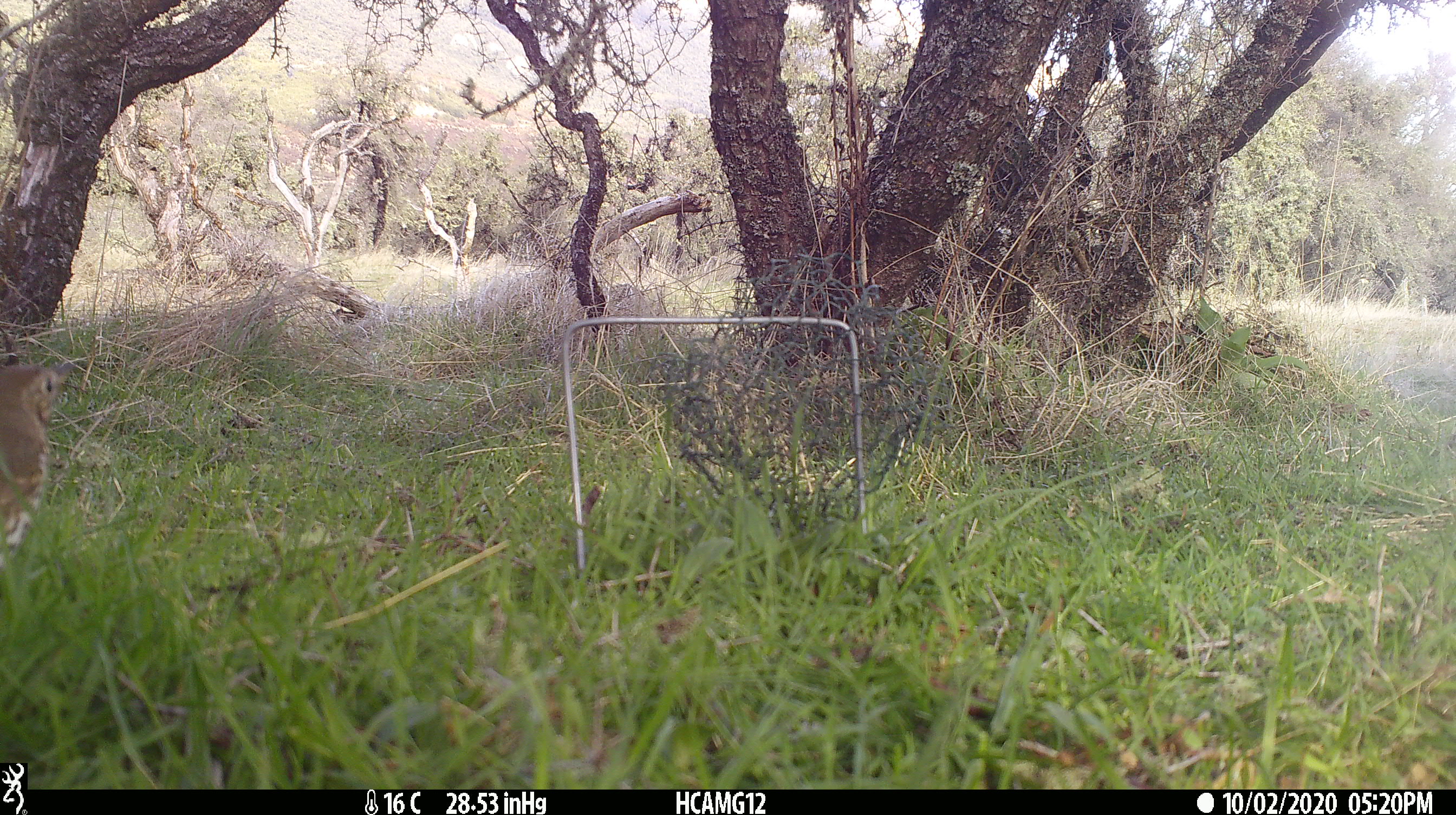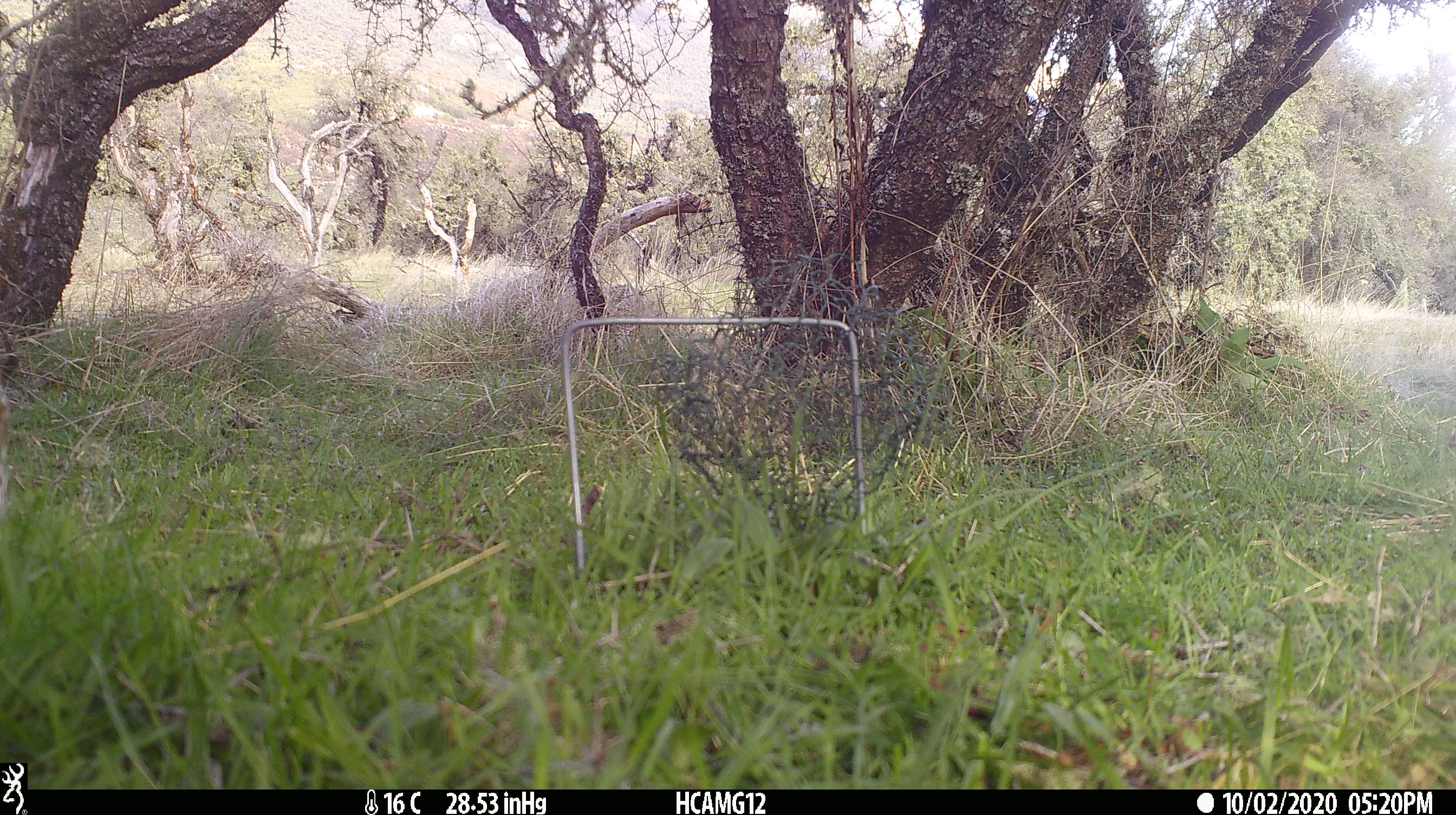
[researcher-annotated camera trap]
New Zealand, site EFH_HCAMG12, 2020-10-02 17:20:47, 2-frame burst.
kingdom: Animalia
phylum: Chordata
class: Aves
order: Passeriformes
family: Turdidae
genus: Turdus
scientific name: Turdus philomelos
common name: song thrush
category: thrush